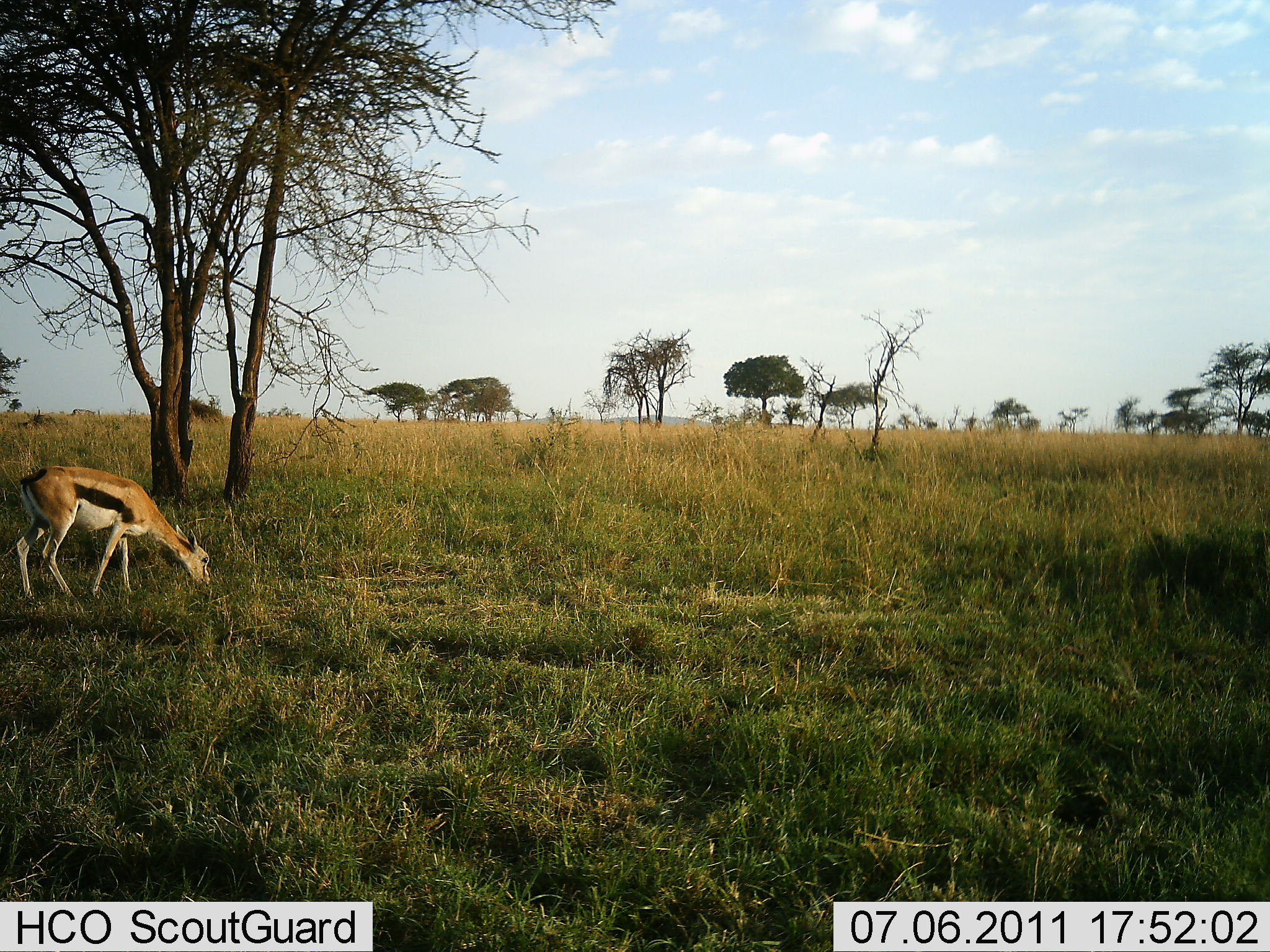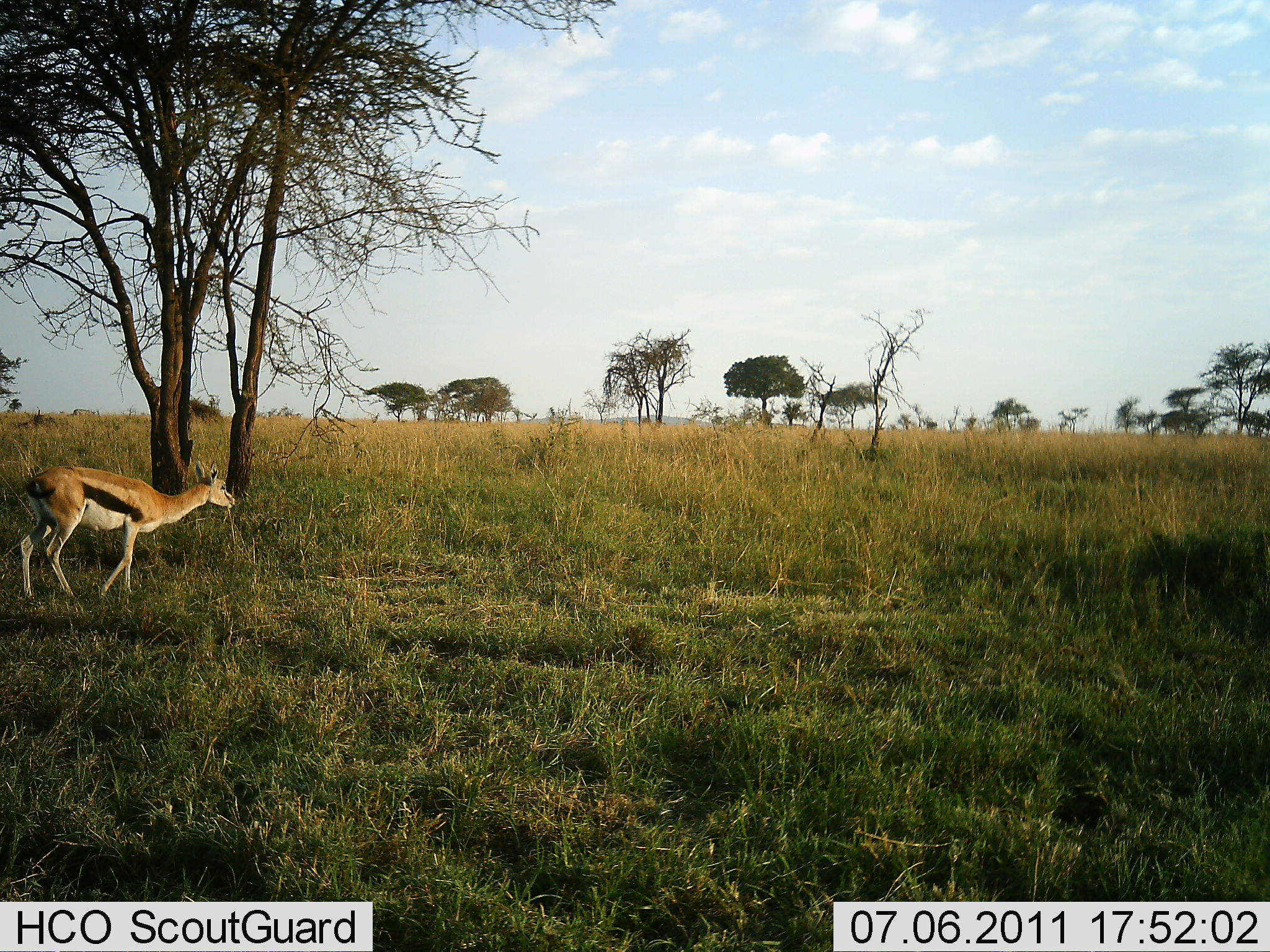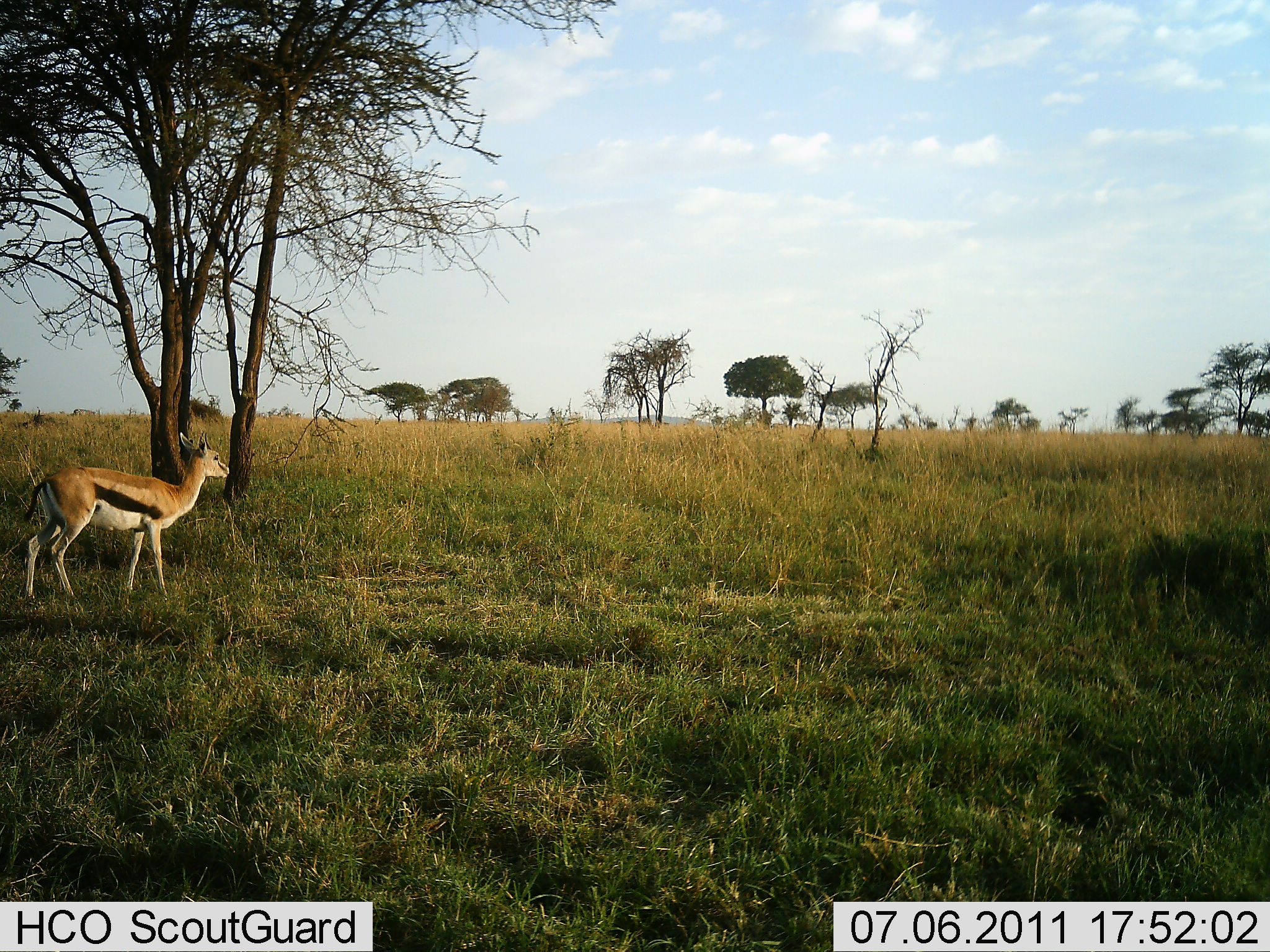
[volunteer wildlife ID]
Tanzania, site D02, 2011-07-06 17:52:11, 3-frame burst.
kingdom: Animalia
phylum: Chordata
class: Mammalia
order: Artiodactyla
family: Bovidae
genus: Eudorcas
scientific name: Eudorcas thomsonii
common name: thomson's gazelle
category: gazellethomsons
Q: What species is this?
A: Gazellethomsons (thomson's gazelle) (Eudorcas thomsonii).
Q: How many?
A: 1.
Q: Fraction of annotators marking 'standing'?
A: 42%.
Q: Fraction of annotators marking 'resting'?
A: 0%.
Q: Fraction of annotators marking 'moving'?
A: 0%.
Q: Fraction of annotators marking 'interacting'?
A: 0%.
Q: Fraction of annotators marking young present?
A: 0%.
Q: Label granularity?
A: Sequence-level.